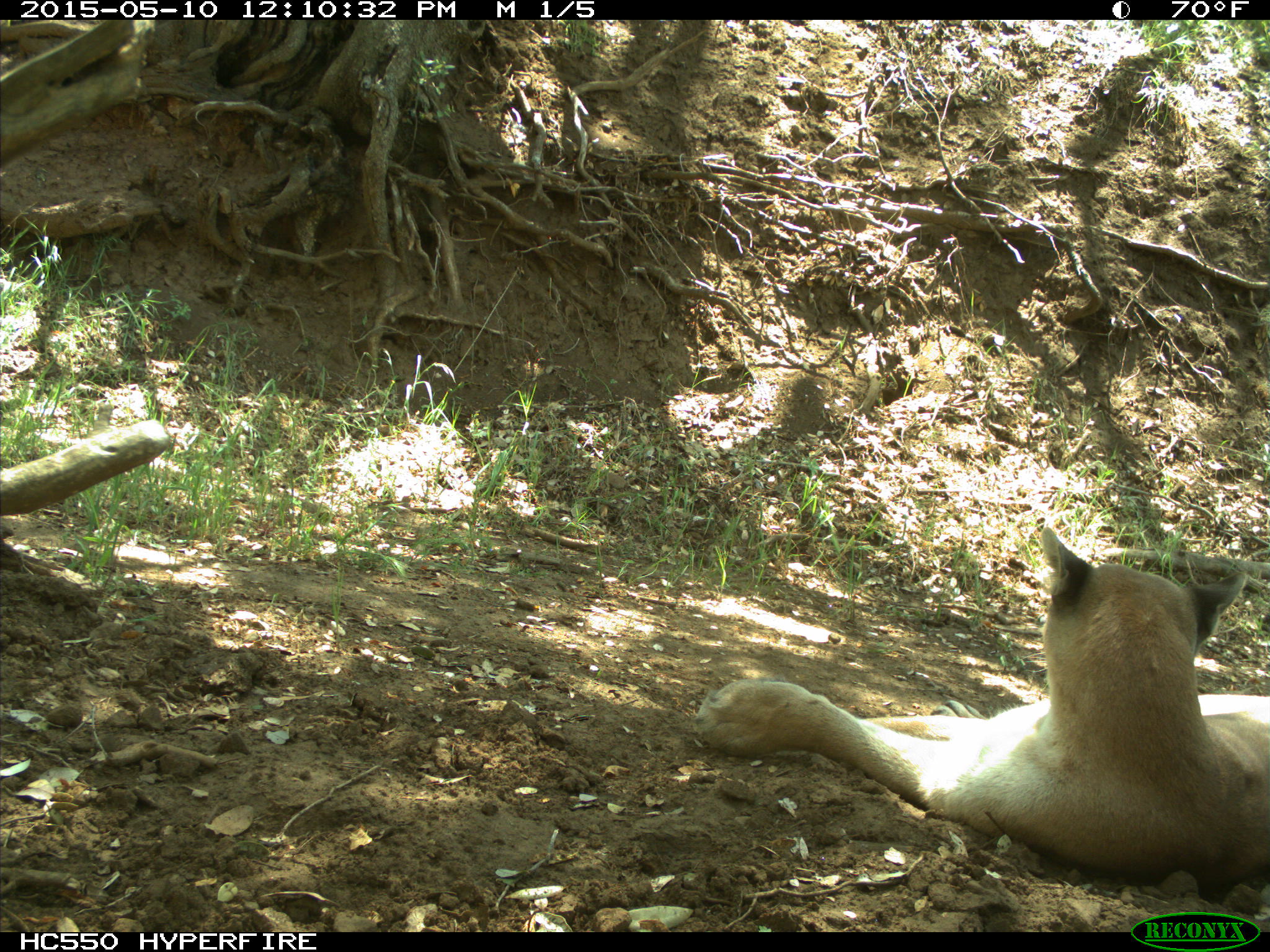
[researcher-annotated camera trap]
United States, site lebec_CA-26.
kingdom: Animalia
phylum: Chordata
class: Mammalia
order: Carnivora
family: Felidae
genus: Puma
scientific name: Puma concolor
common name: mountain lion